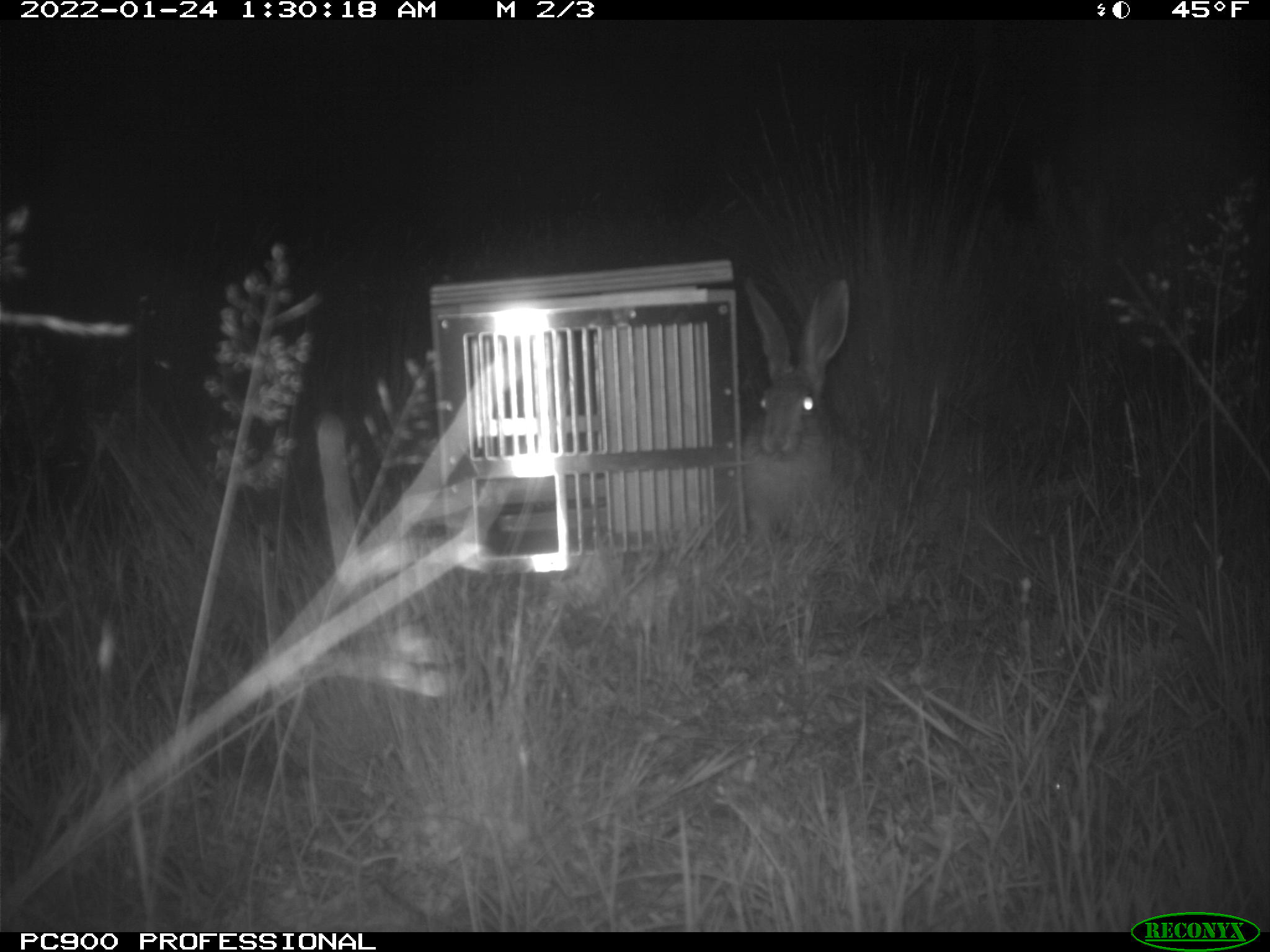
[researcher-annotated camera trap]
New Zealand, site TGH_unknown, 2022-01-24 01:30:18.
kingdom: Animalia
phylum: Chordata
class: Mammalia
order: Lagomorpha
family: Leporidae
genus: Lepus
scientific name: Lepus europaeus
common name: brown hare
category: hare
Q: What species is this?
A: Hare (brown hare) (Lepus europaeus).